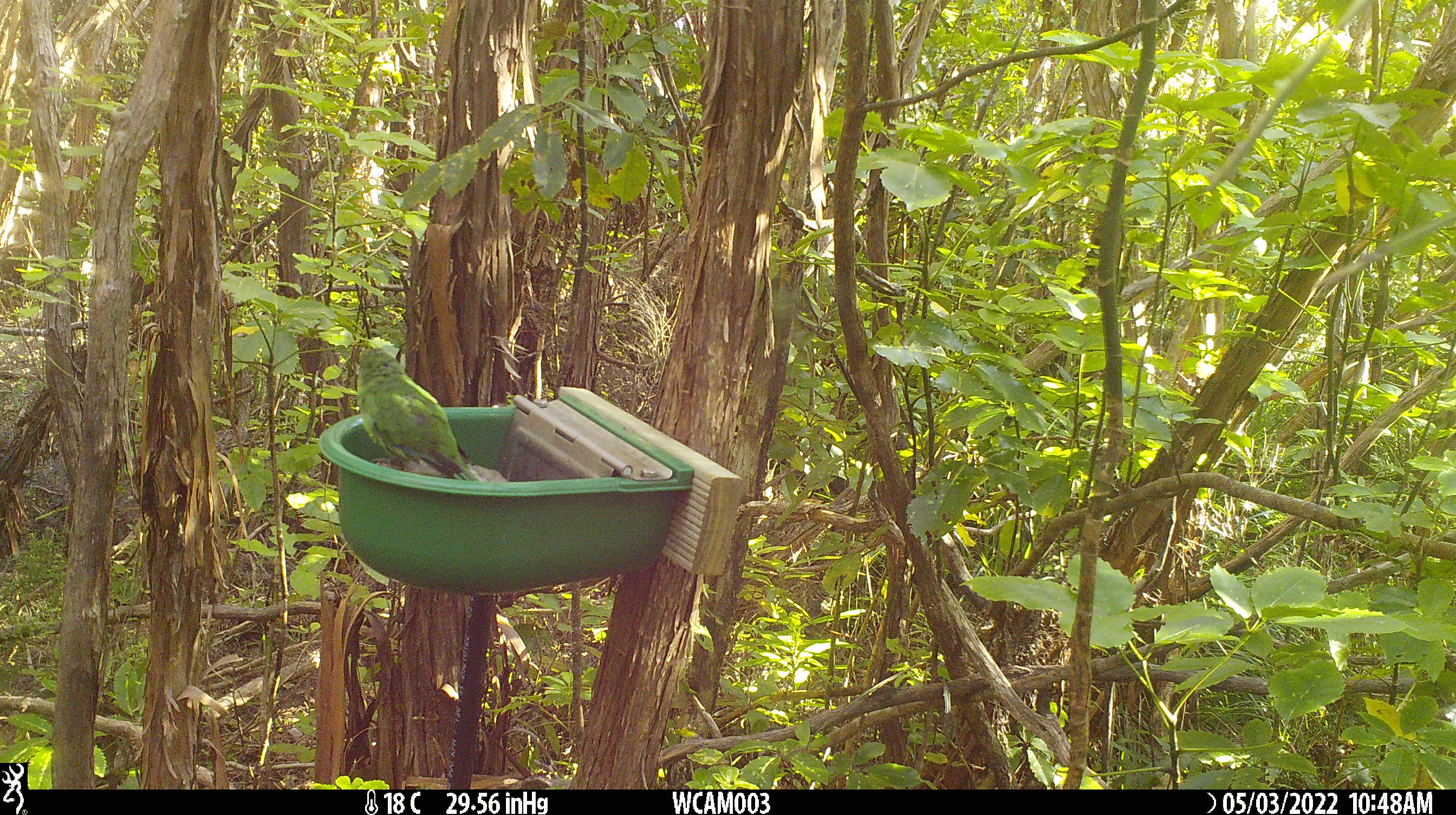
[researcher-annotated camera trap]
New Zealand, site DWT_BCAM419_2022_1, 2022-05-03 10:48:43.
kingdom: Animalia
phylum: Chordata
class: Aves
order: Psittaciformes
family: Psittaculidae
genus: Cyanoramphus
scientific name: Cyanoramphus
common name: parakeet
Parakeet (Cyanoramphus).